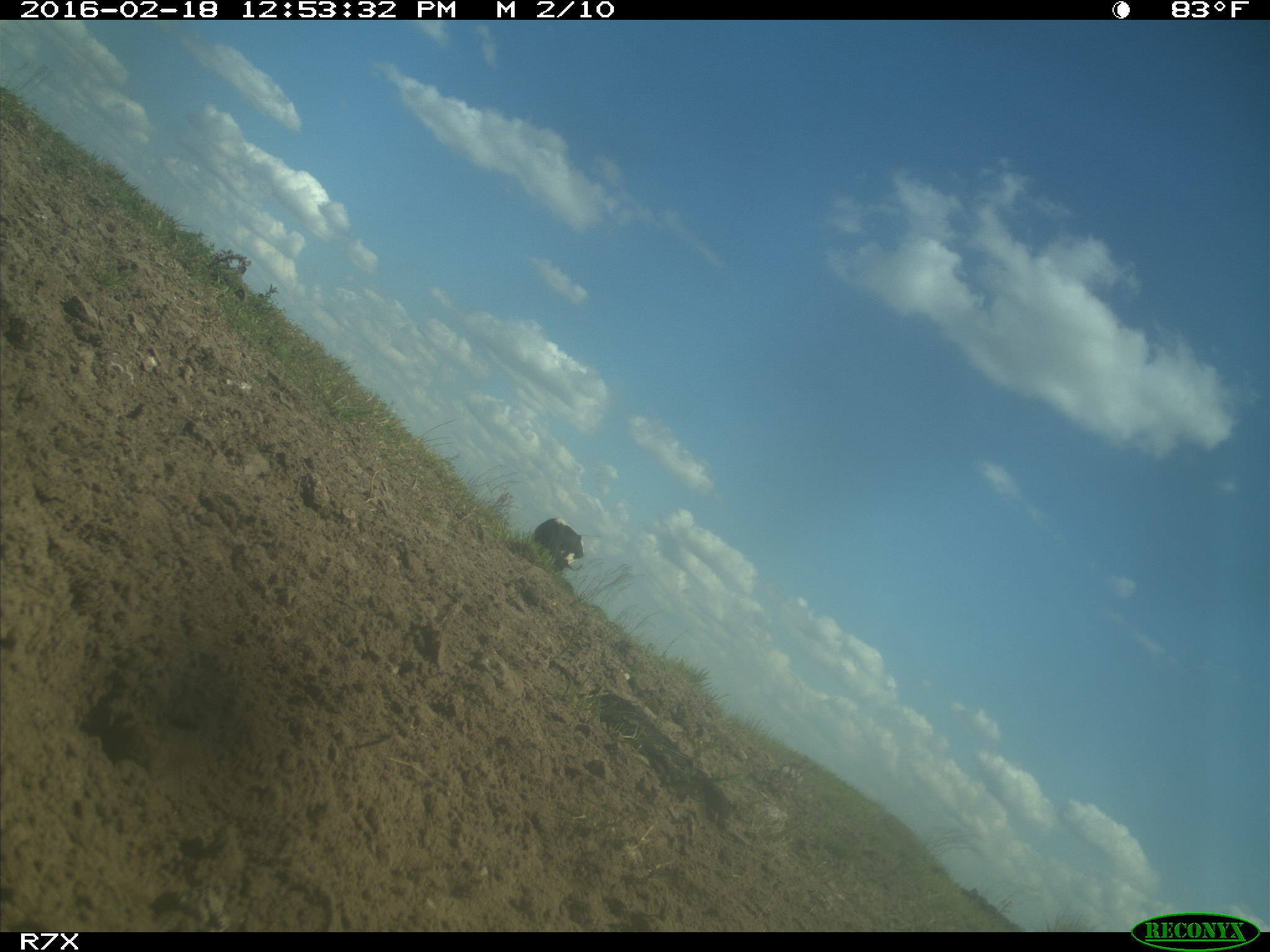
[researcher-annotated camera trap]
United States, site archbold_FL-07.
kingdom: Animalia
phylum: Chordata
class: Mammalia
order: Artiodactyla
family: Bovidae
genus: Bos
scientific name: Bos taurus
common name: domestic cow